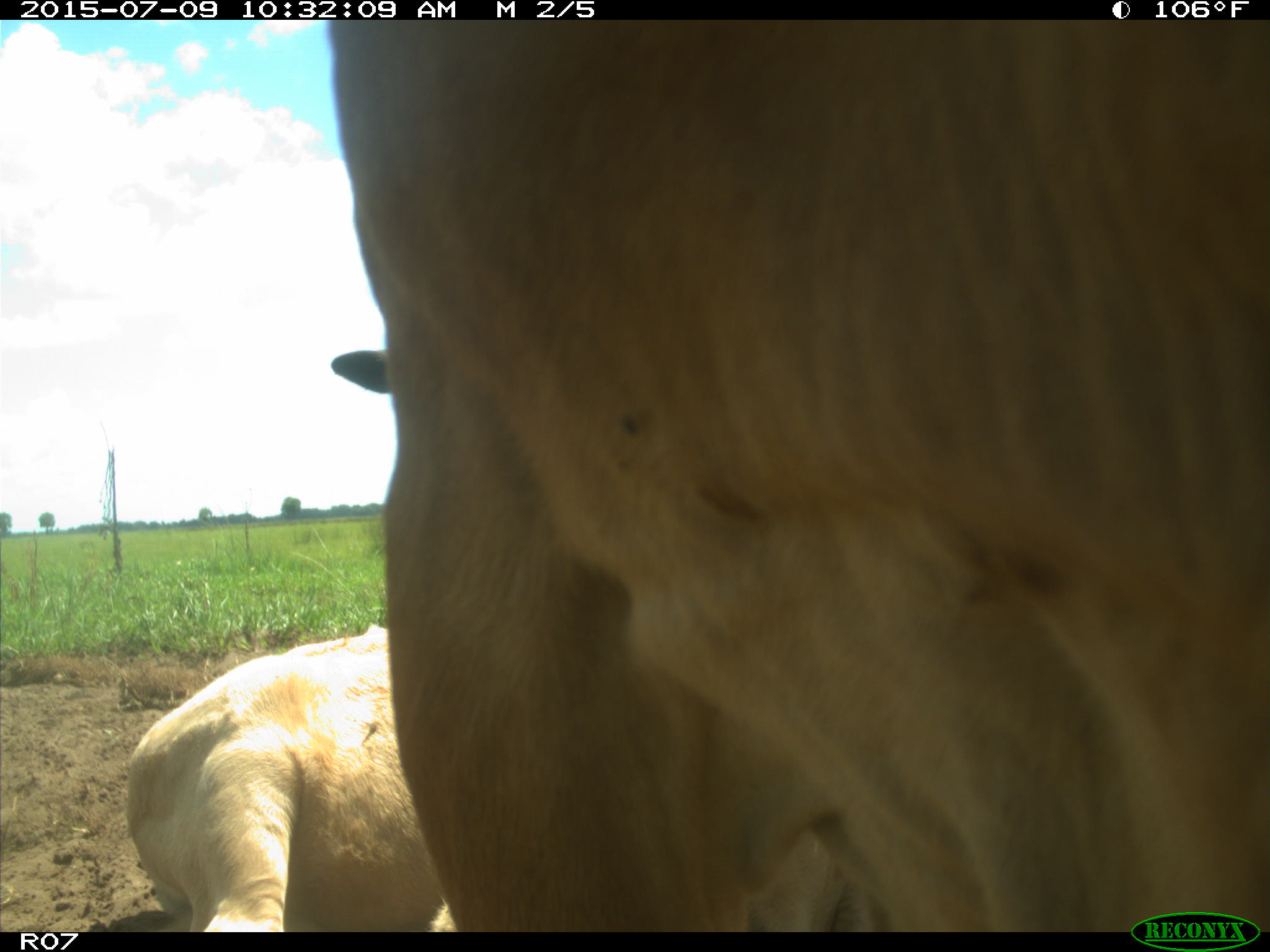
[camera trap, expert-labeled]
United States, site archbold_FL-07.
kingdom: Animalia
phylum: Chordata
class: Mammalia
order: Artiodactyla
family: Bovidae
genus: Bos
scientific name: Bos taurus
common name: domestic cow